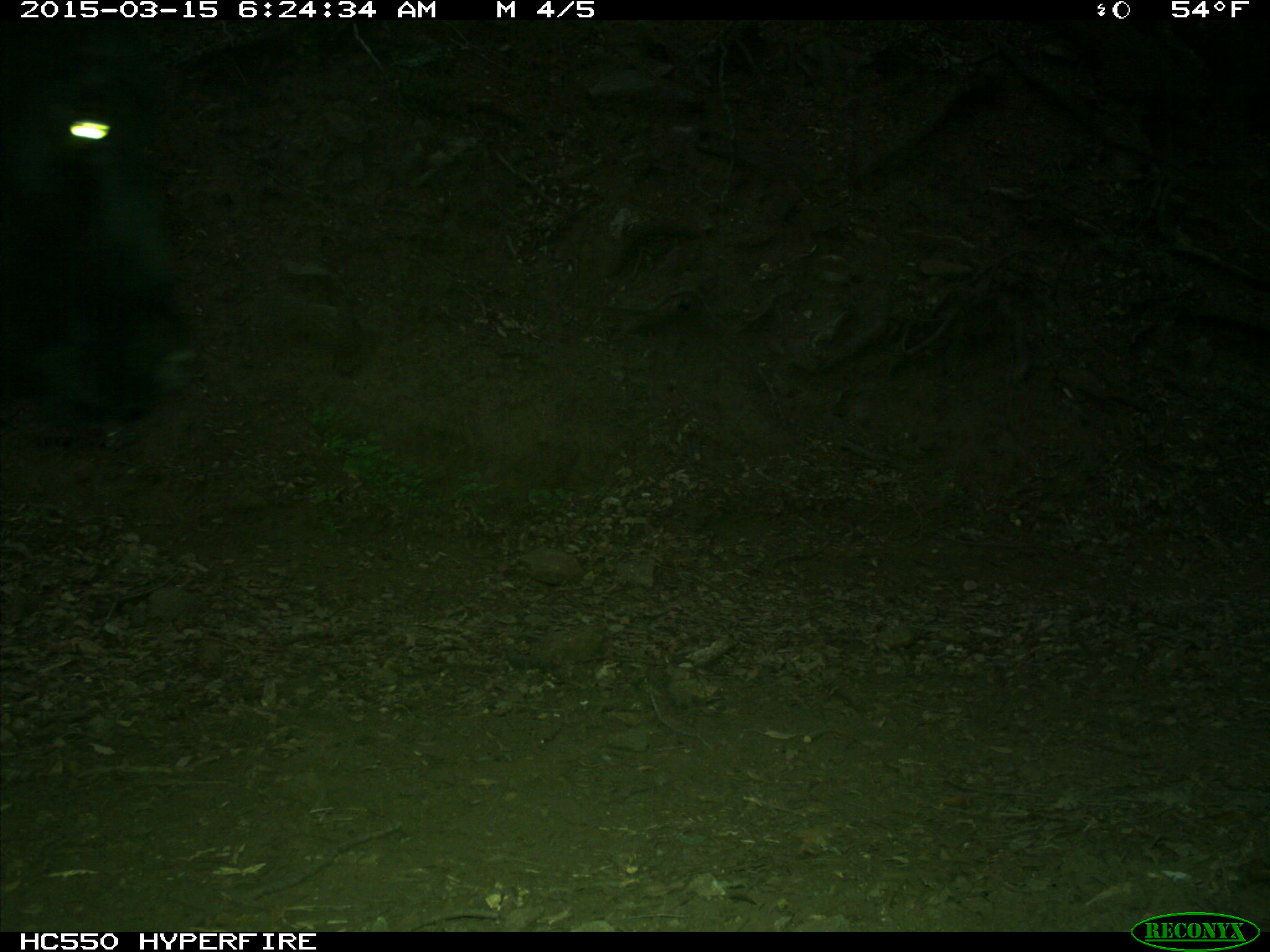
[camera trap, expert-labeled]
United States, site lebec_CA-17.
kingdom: Animalia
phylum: Chordata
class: Mammalia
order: Artiodactyla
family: Bovidae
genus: Bos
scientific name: Bos taurus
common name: domestic cow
Bos taurus (domestic cow).